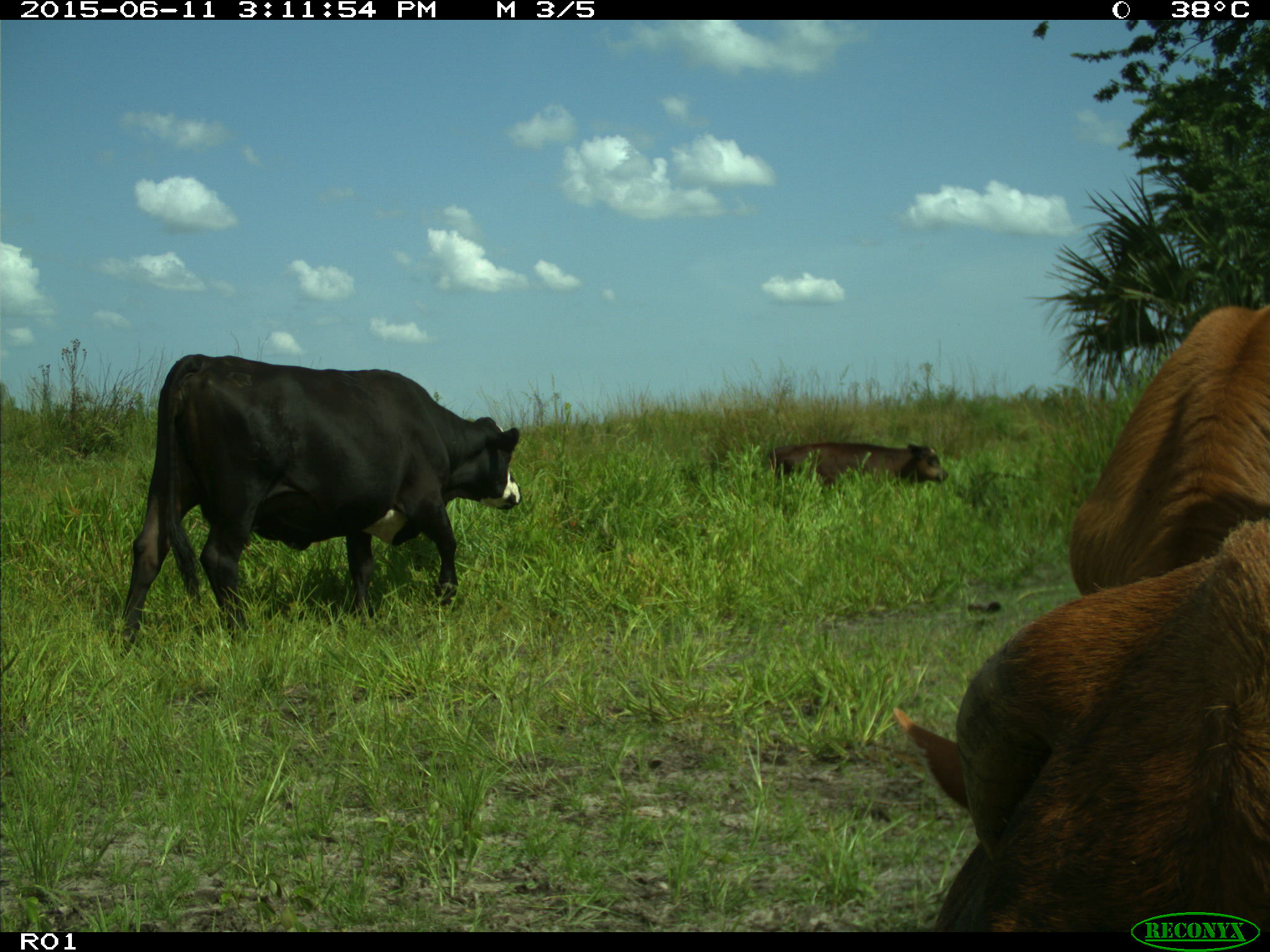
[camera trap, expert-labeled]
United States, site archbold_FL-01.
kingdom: Animalia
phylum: Chordata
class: Mammalia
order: Artiodactyla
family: Bovidae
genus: Bos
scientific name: Bos taurus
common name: domestic cow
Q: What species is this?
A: Bos taurus (domestic cow).